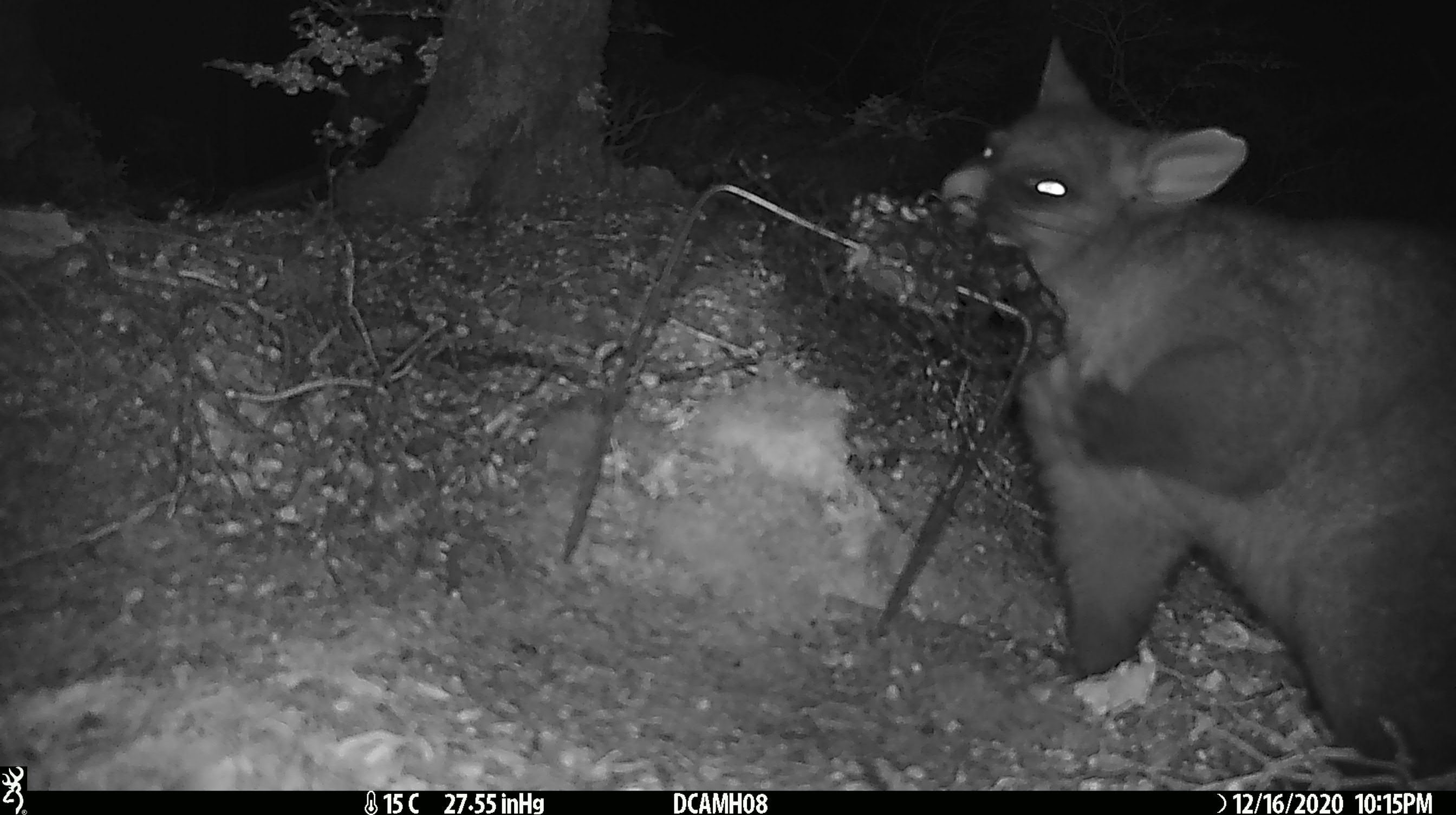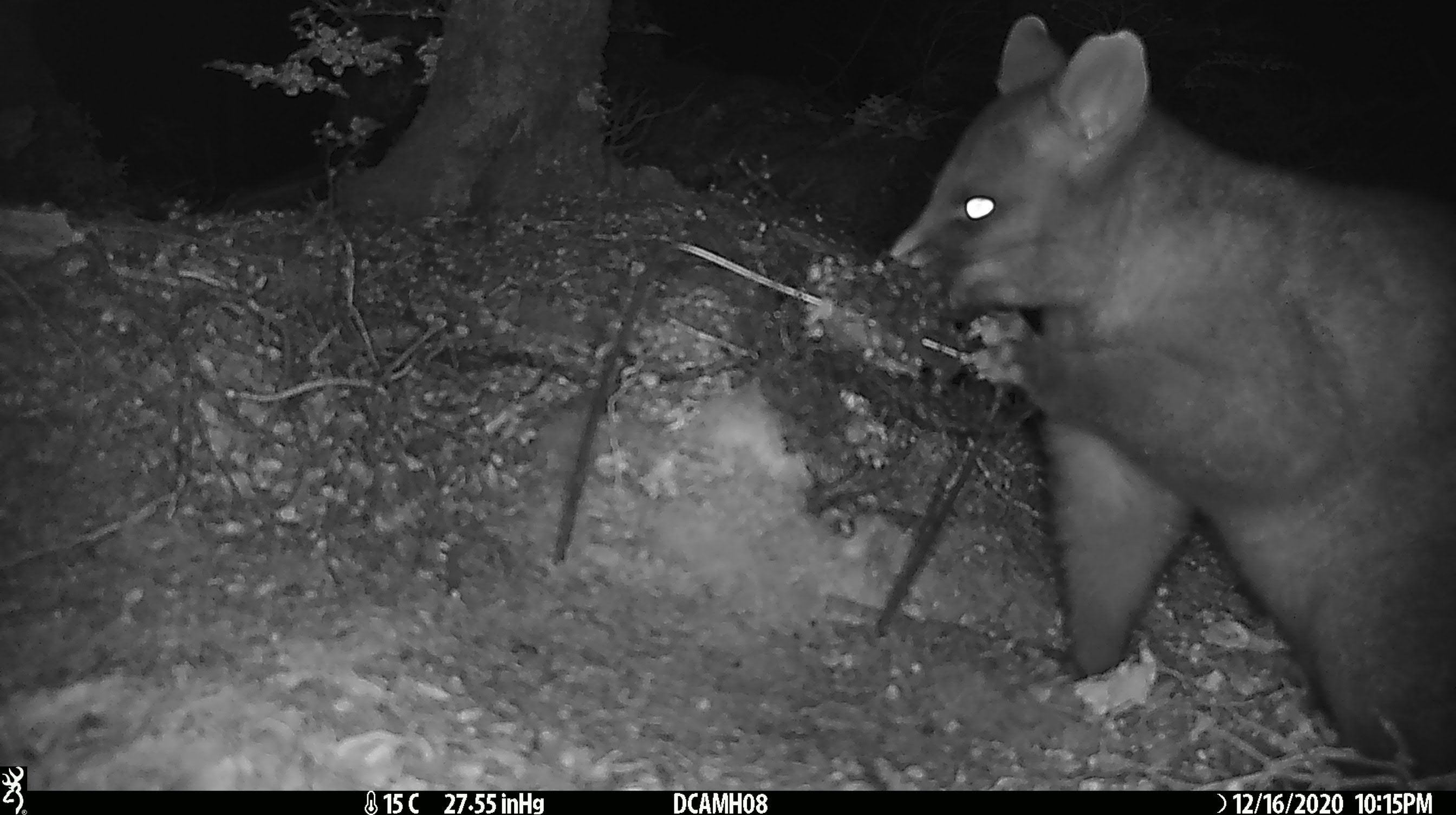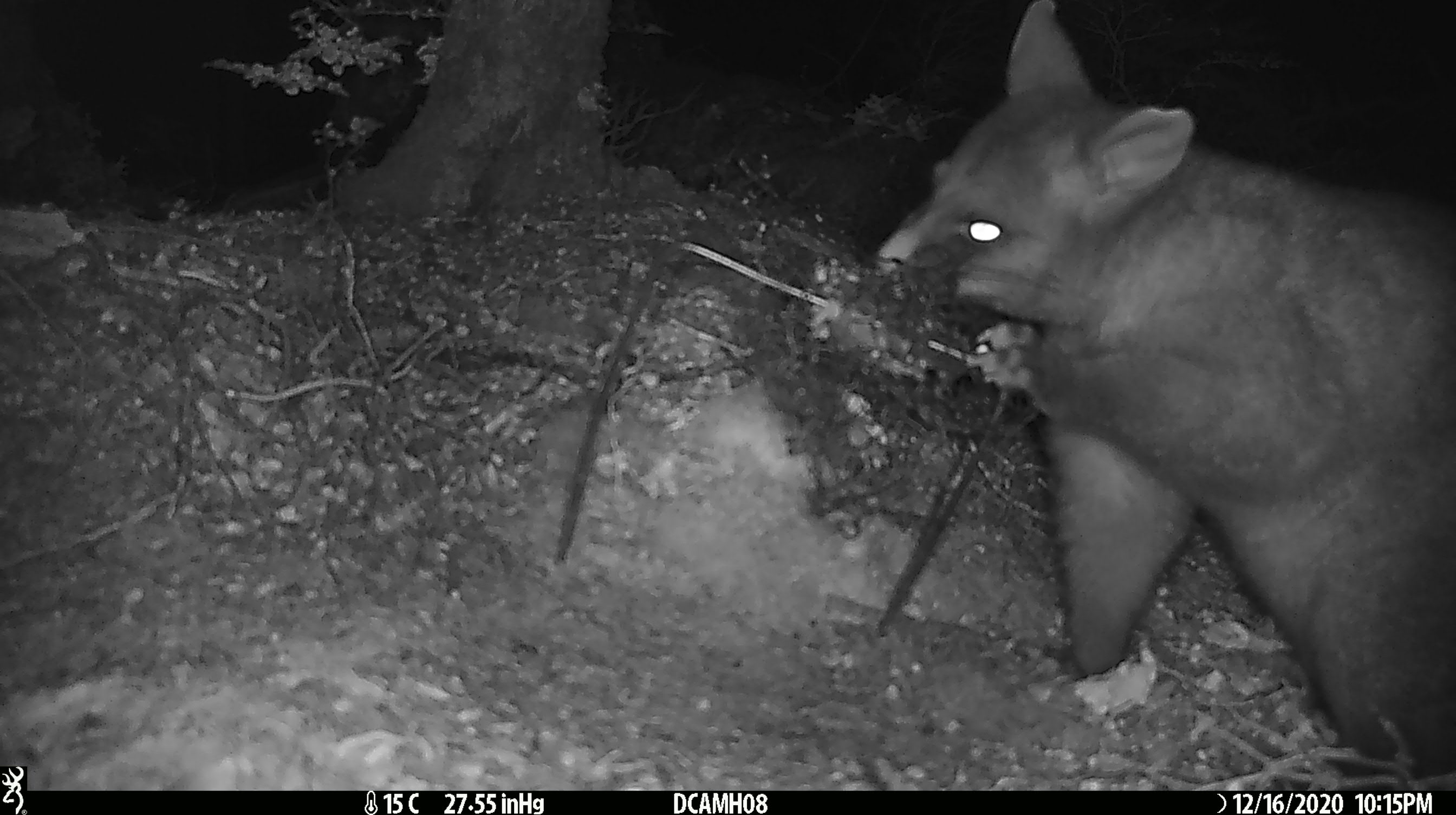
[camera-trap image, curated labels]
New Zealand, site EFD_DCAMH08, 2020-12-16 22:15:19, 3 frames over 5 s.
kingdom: Animalia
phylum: Chordata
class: Mammalia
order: Diprotodontia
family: Phalangeridae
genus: Trichosurus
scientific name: Trichosurus vulpecula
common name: common brushtail possum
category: possum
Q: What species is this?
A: Possum (common brushtail possum) (Trichosurus vulpecula).